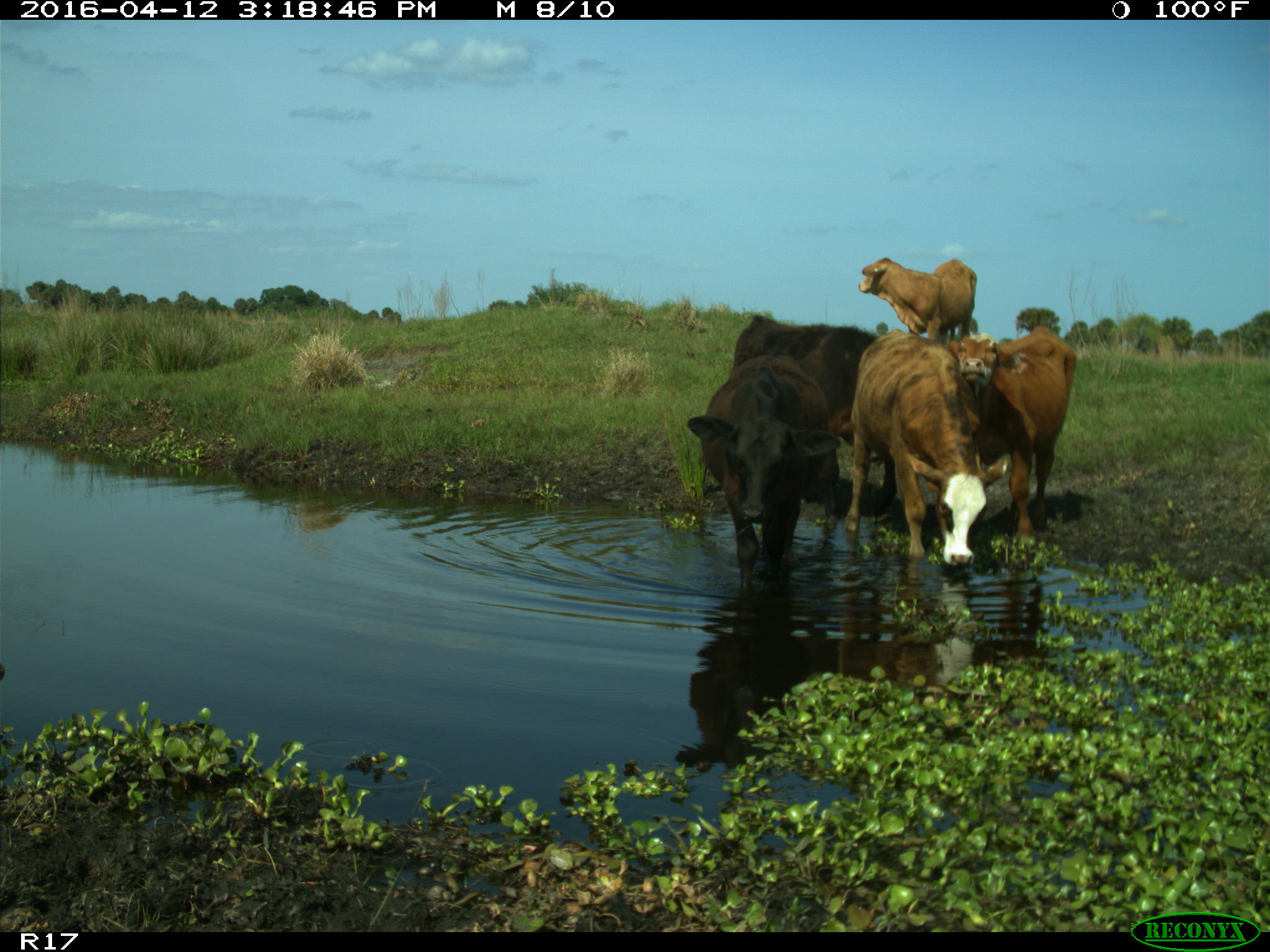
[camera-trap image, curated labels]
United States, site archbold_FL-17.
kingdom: Animalia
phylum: Chordata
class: Mammalia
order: Artiodactyla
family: Bovidae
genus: Bos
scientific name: Bos taurus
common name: domestic cow